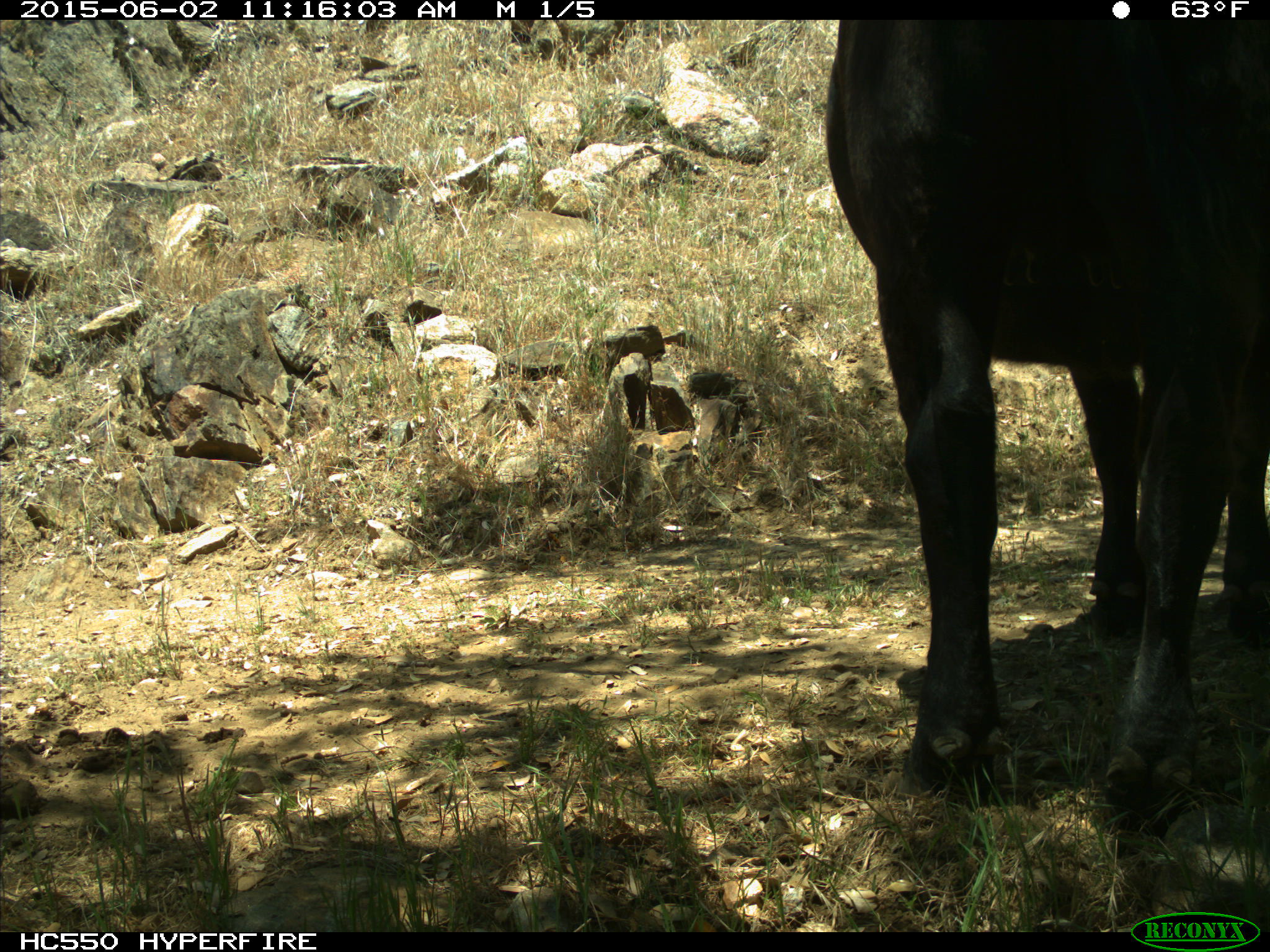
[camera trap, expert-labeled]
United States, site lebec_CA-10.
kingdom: Animalia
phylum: Chordata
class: Mammalia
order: Artiodactyla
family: Bovidae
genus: Bos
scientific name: Bos taurus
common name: domestic cow